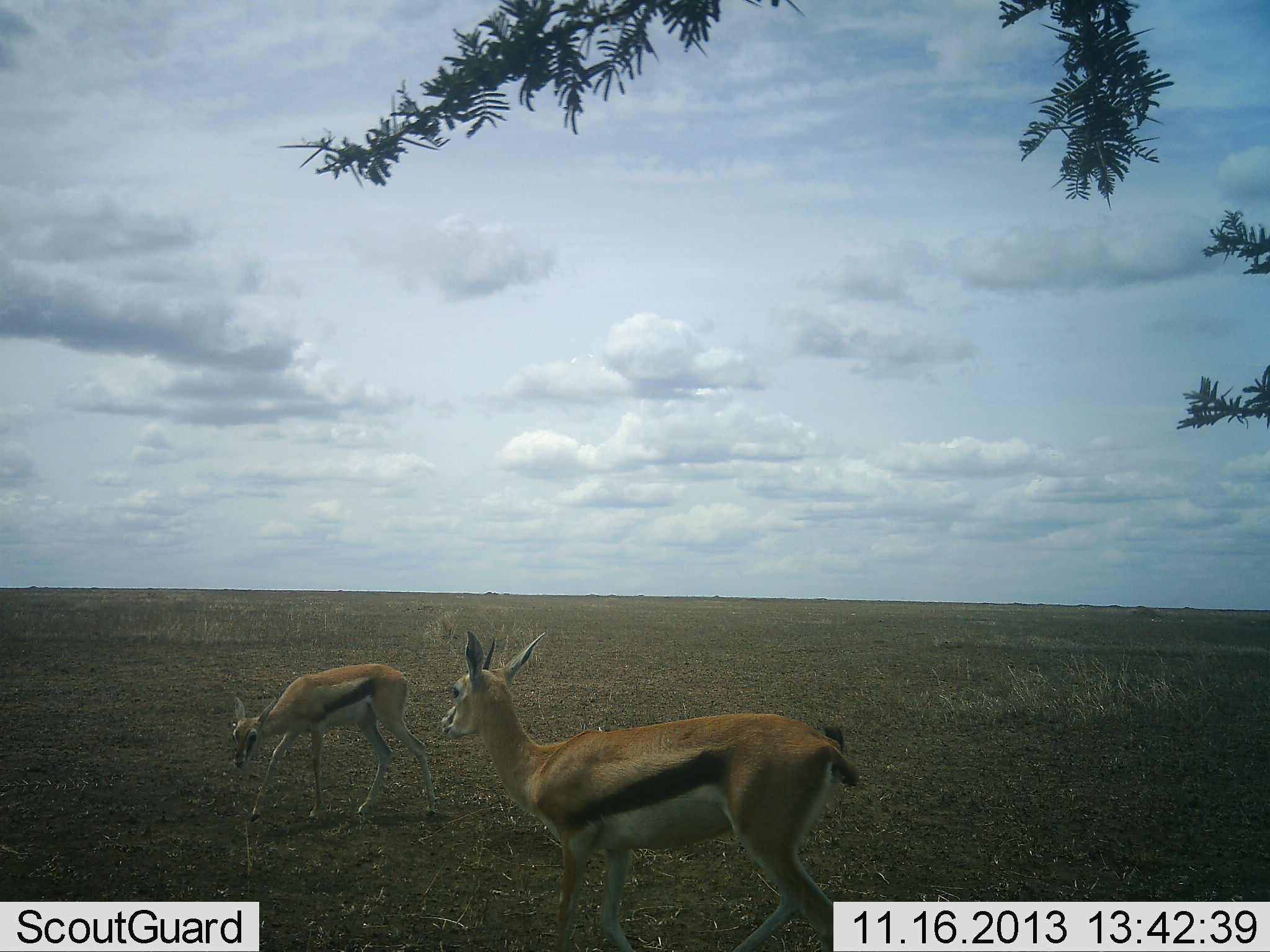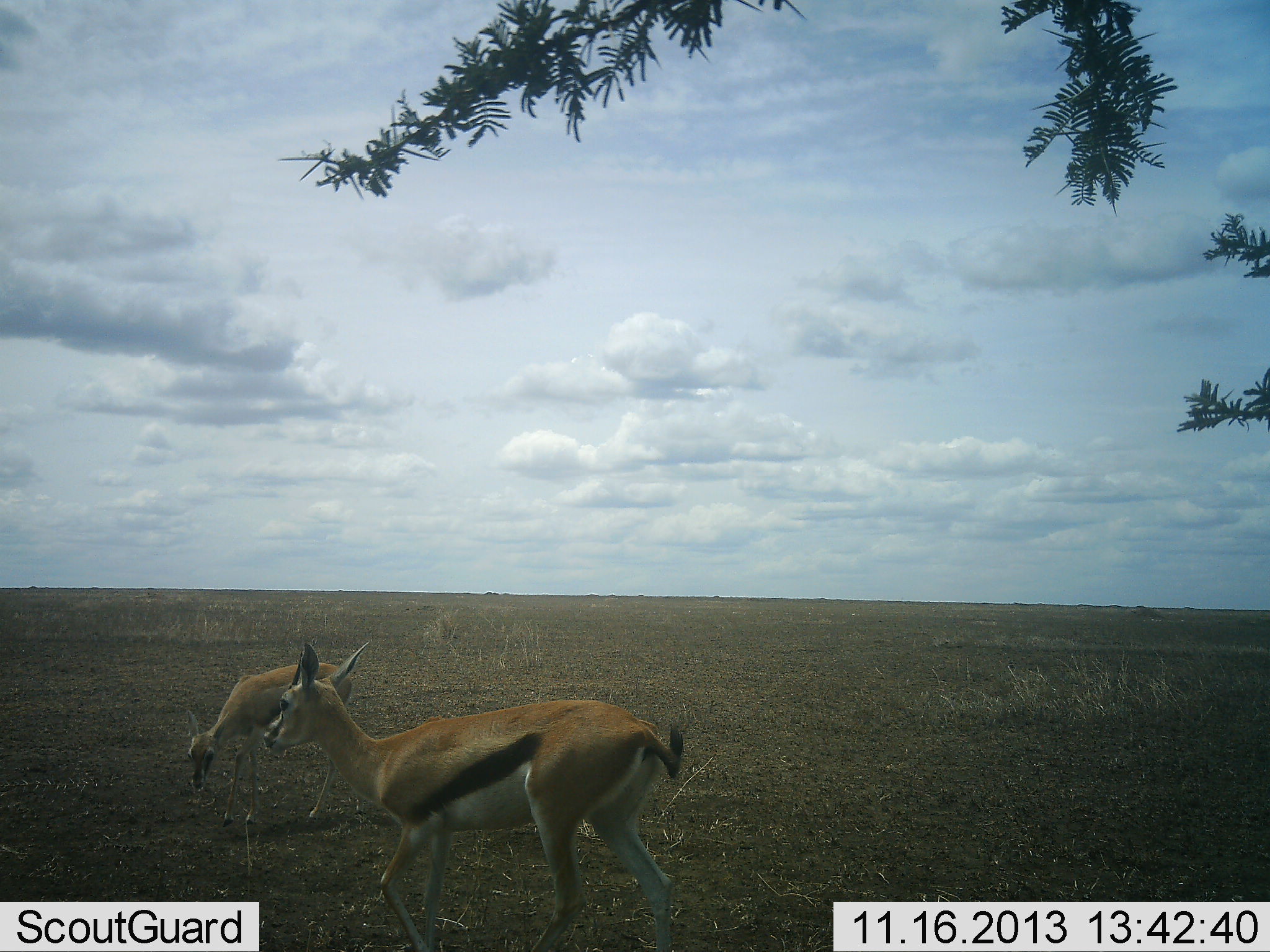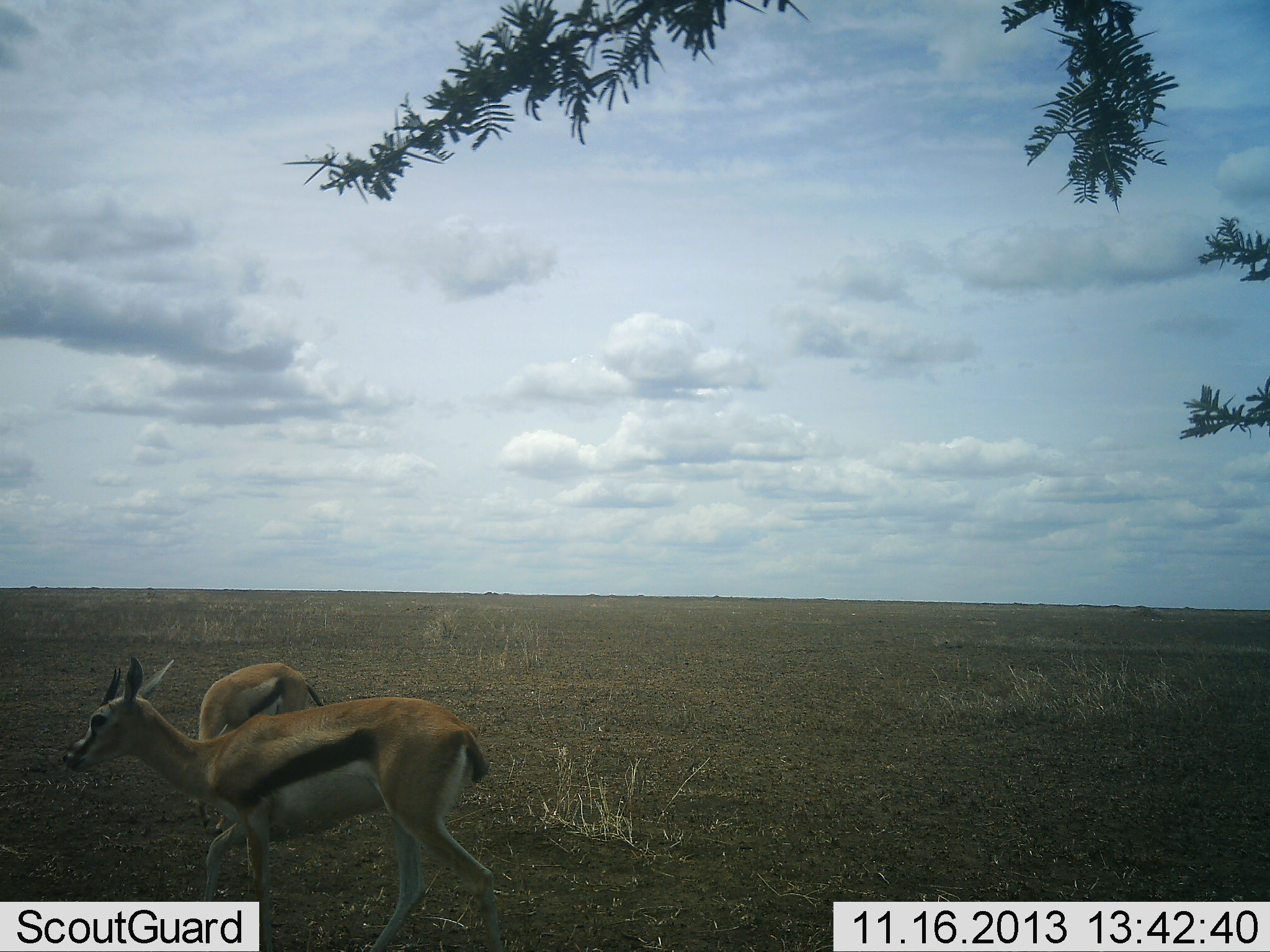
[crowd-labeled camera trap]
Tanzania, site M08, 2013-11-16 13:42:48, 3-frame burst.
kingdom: Animalia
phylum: Chordata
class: Mammalia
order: Artiodactyla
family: Bovidae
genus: Eudorcas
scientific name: Eudorcas thomsonii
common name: thomson's gazelle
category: gazellethomsons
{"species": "gazellethomsons (thomson's gazelle) (Eudorcas thomsonii)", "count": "2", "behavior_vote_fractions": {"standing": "10%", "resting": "0%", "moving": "90%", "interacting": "0%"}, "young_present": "0%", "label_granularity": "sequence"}